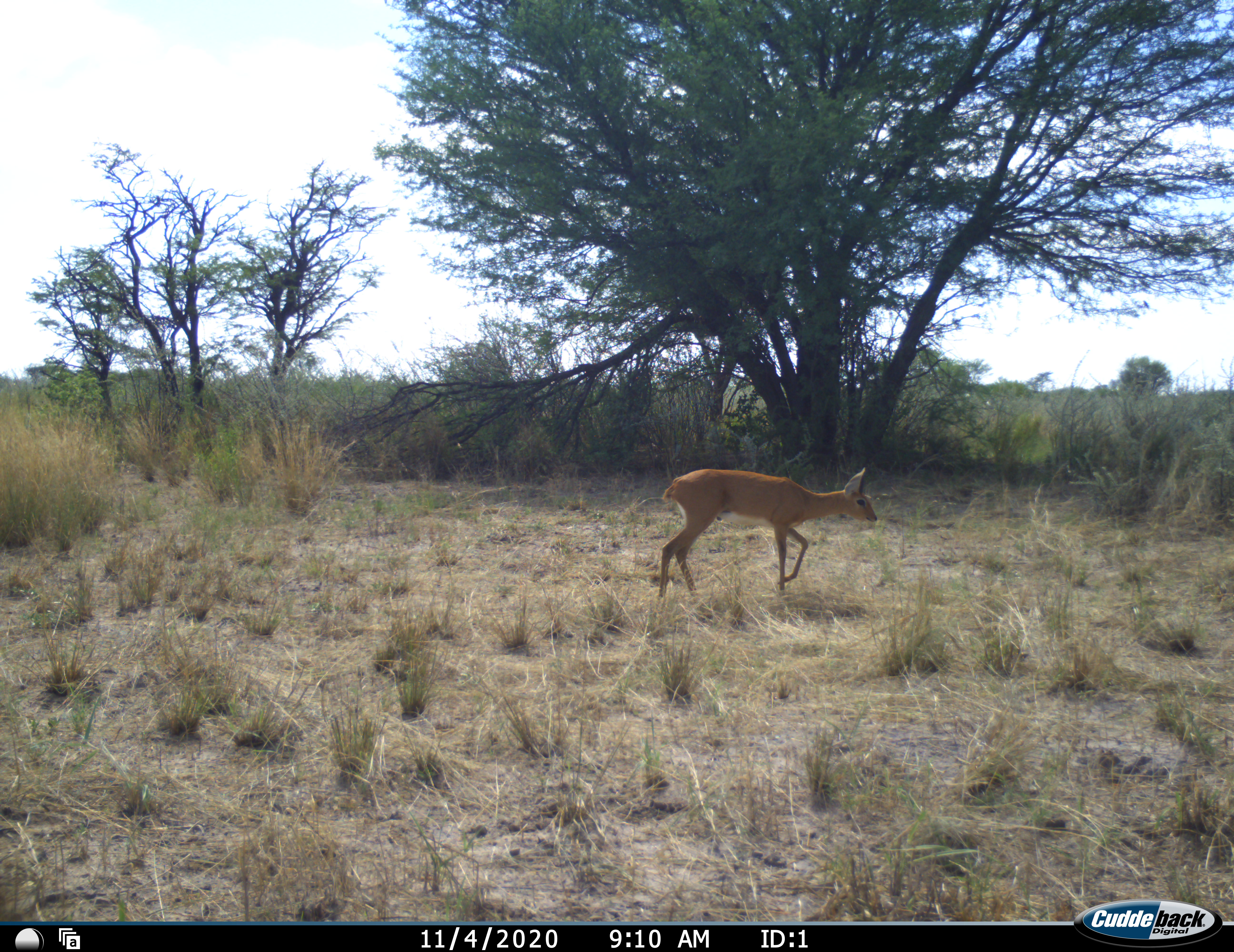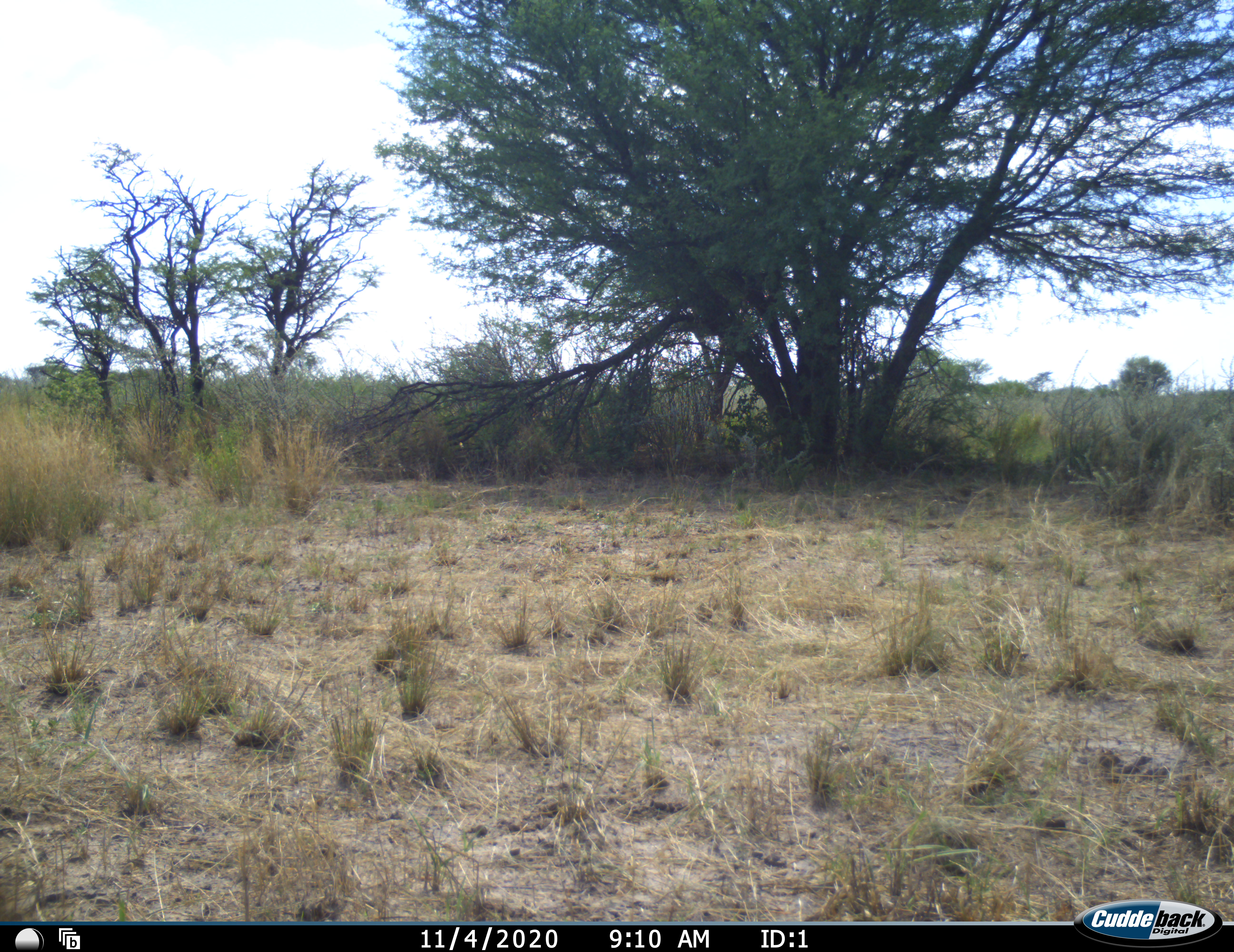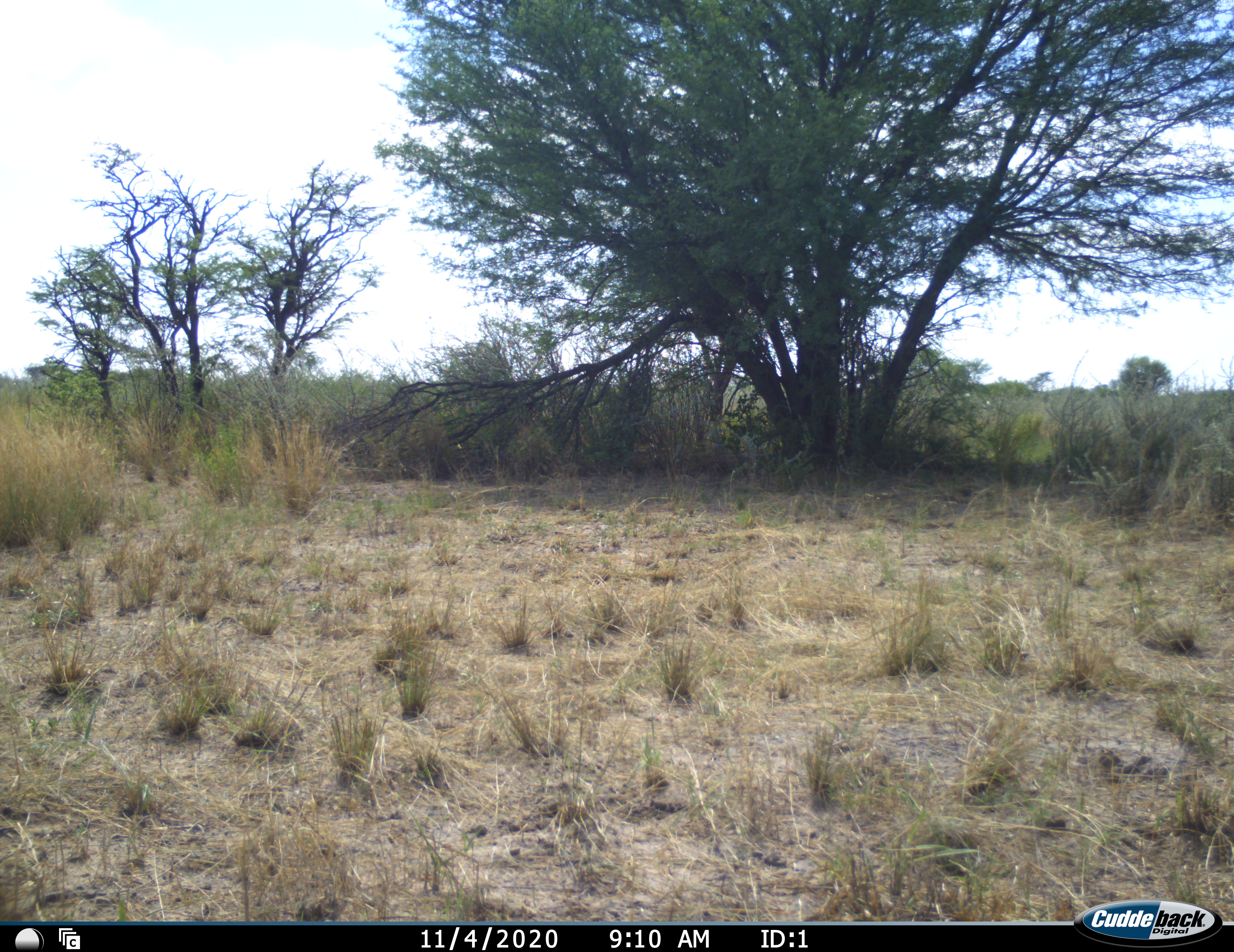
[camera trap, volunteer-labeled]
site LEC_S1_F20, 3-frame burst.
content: unidentified animal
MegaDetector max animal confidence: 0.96